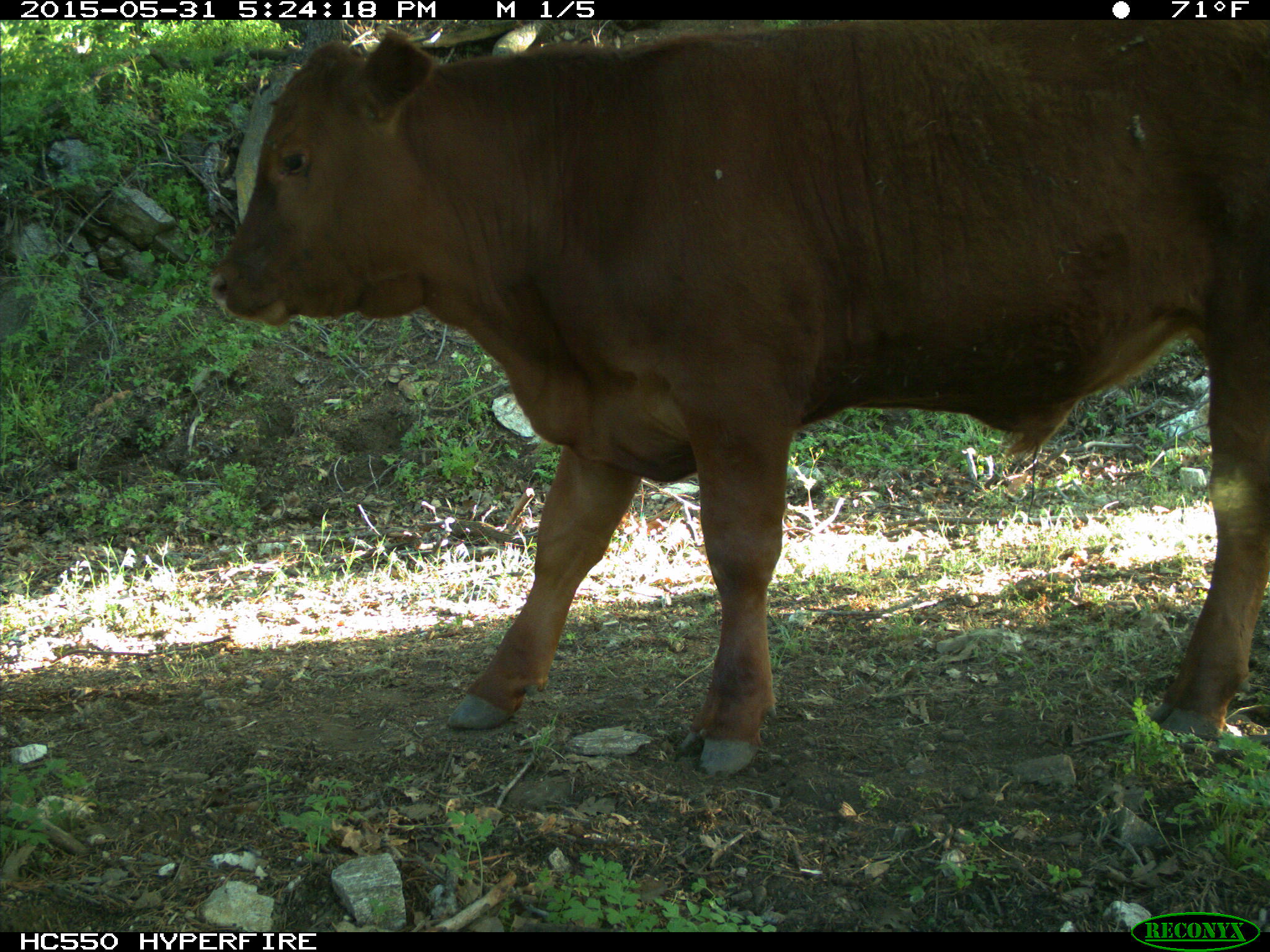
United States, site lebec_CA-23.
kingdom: Animalia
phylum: Chordata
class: Mammalia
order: Artiodactyla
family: Bovidae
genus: Bos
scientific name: Bos taurus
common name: domestic cow